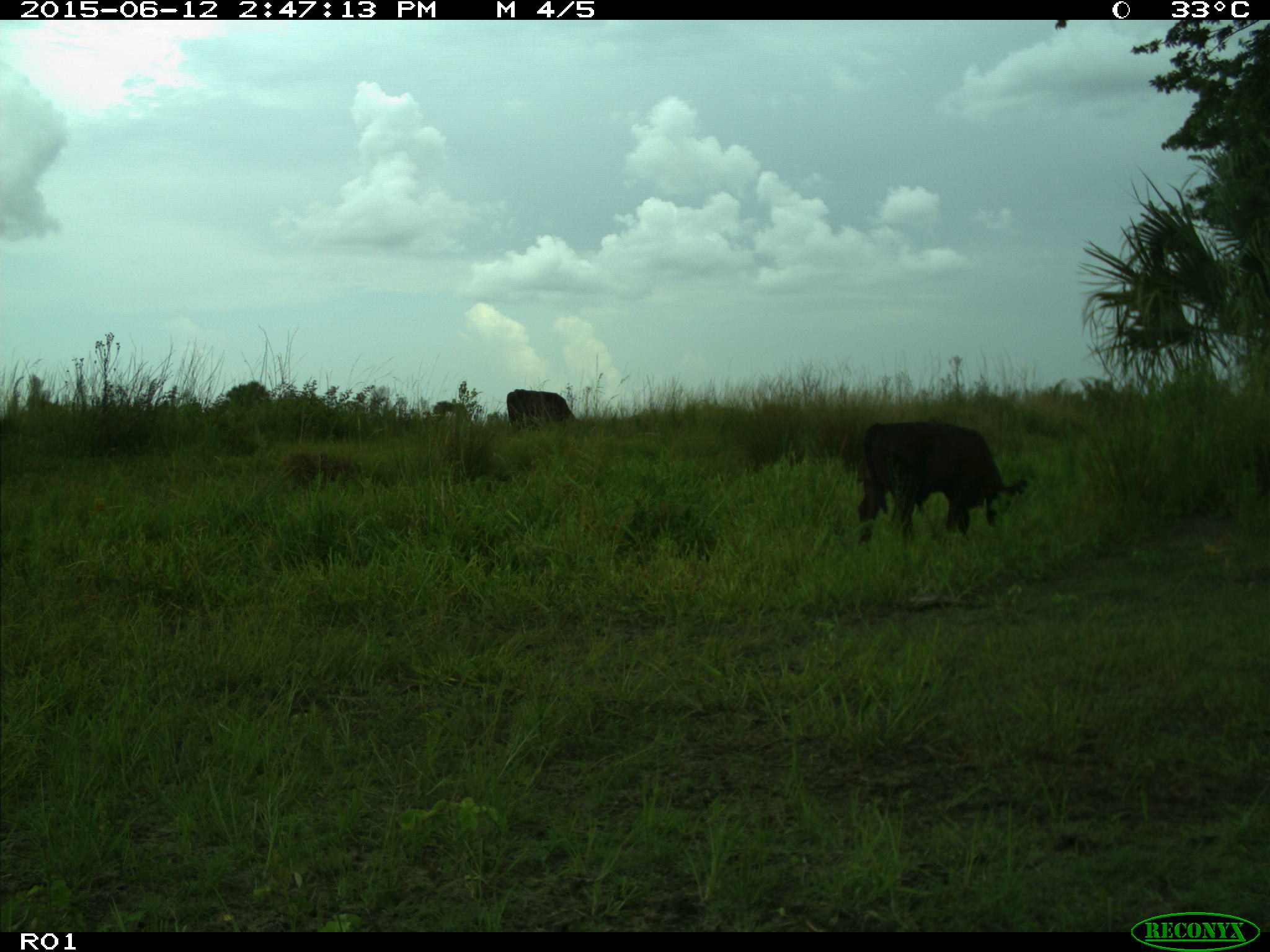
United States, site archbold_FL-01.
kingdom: Animalia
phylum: Chordata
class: Mammalia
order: Artiodactyla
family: Bovidae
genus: Bos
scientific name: Bos taurus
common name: domestic cow